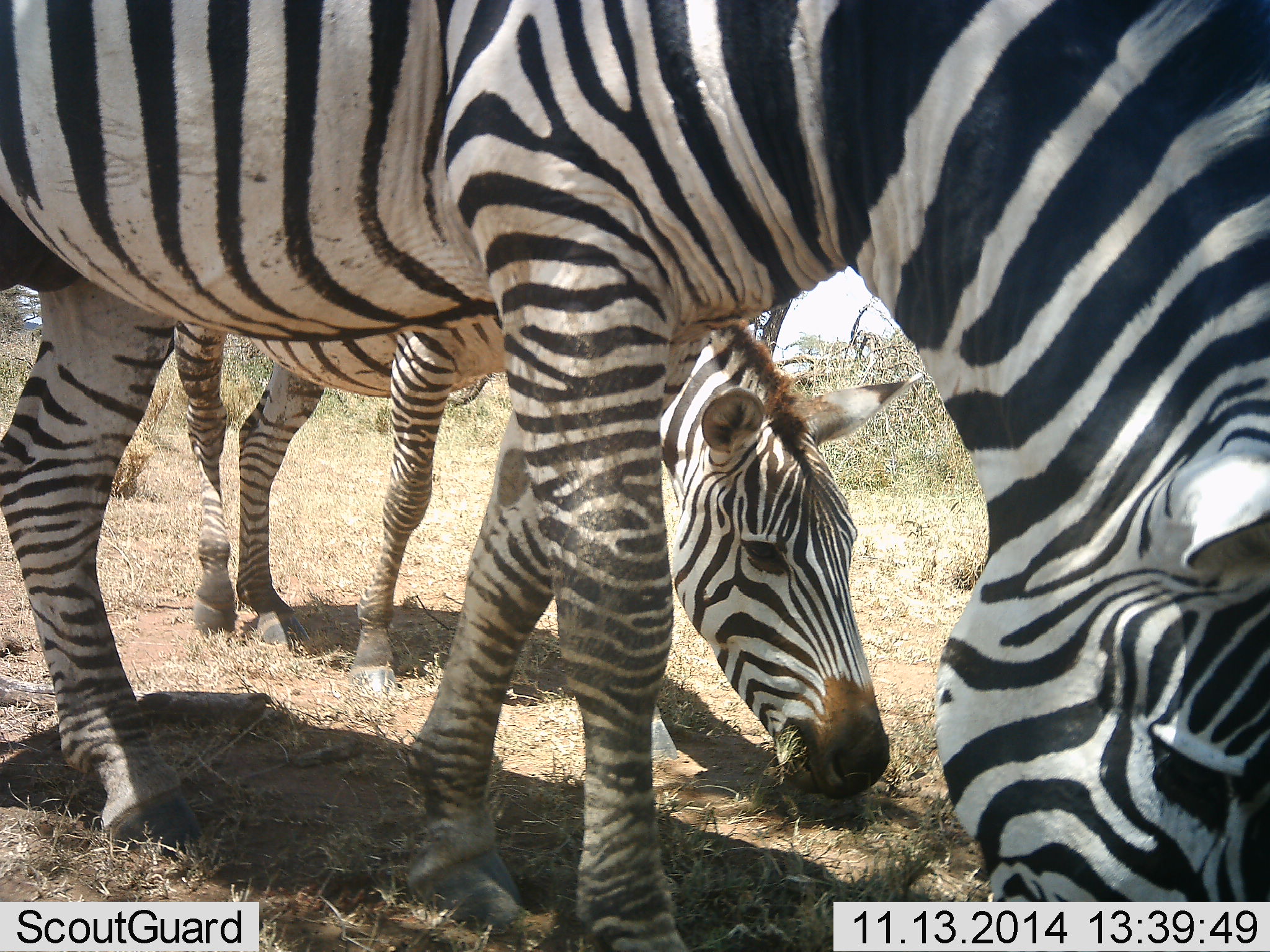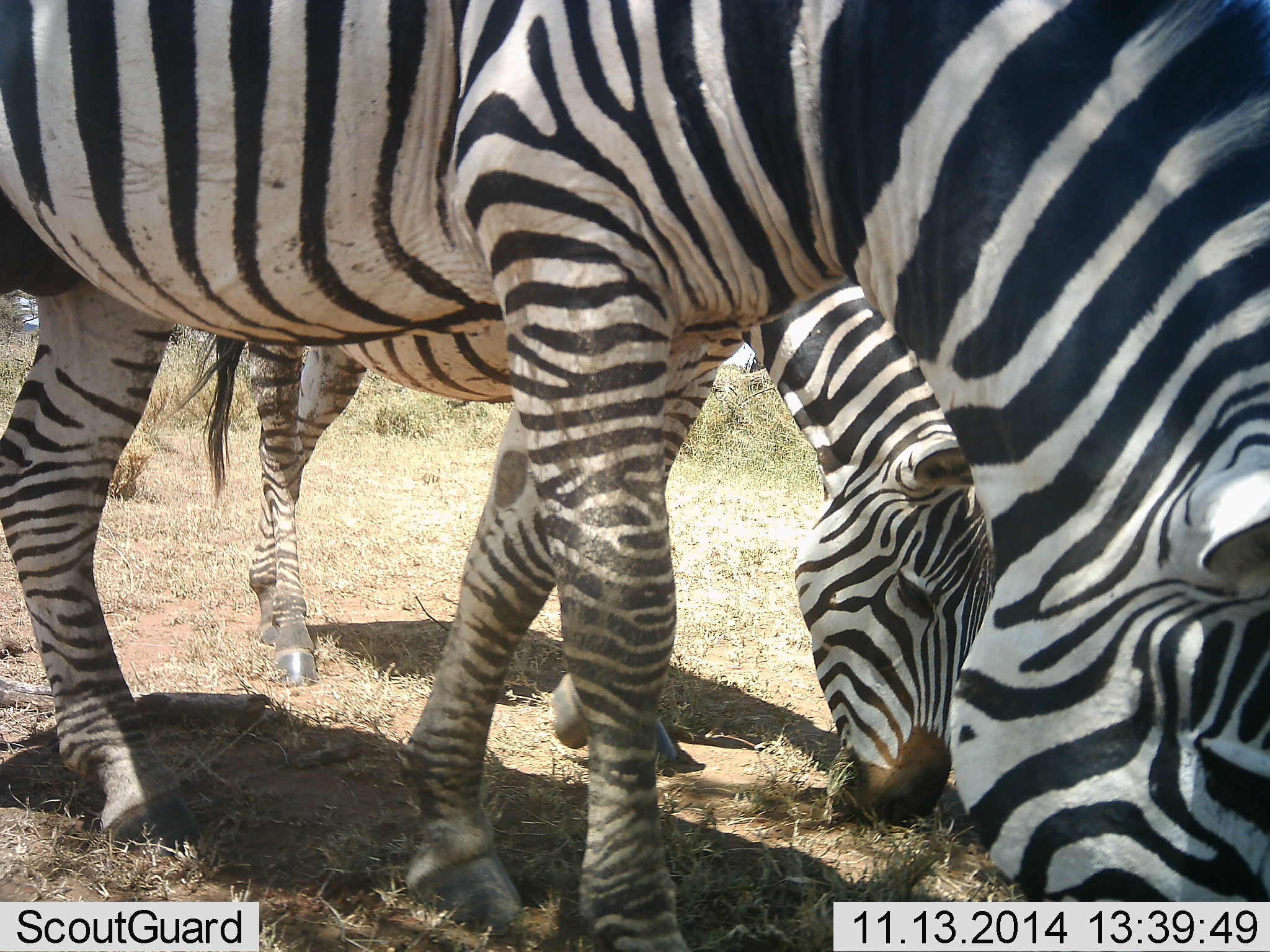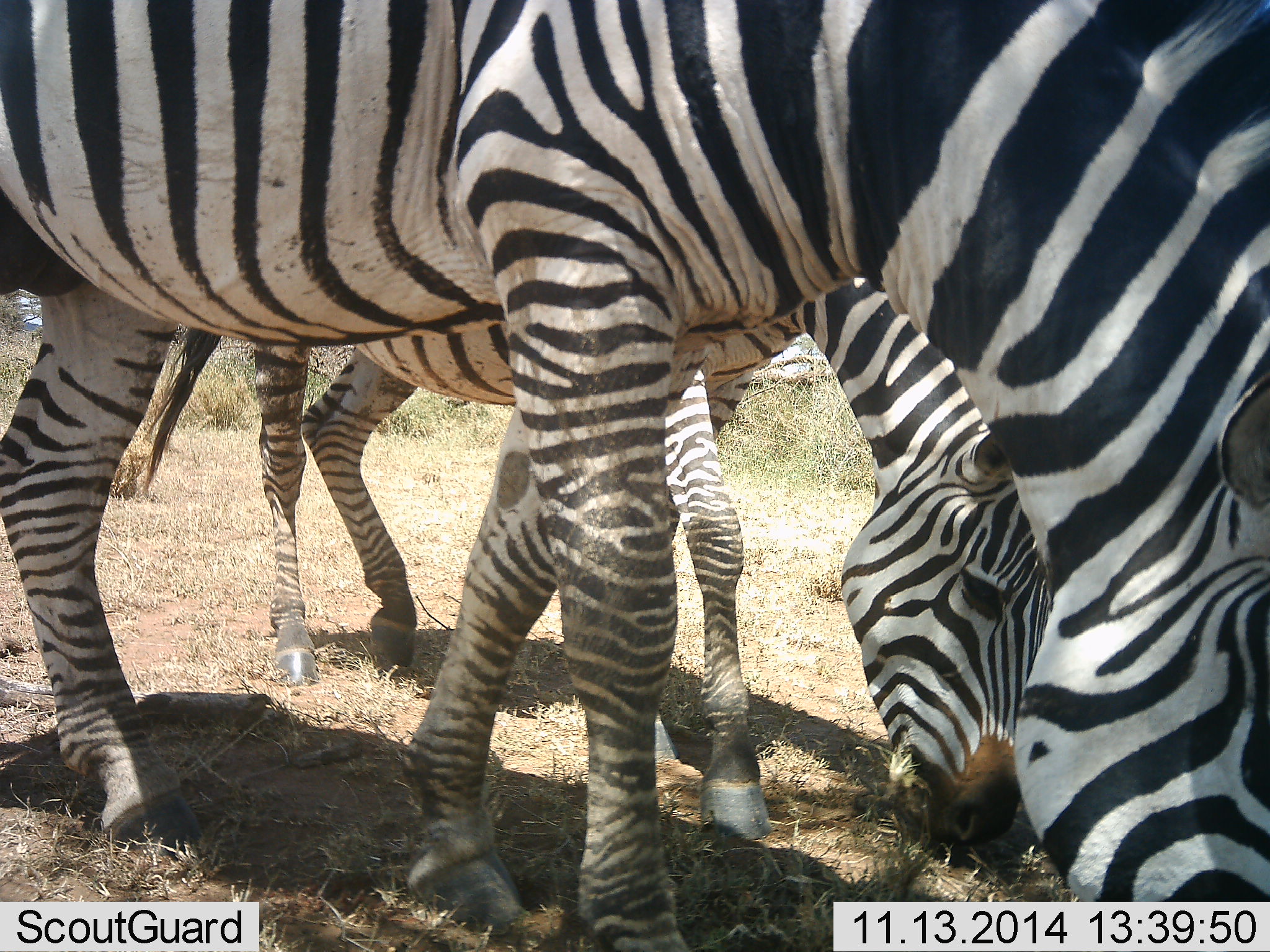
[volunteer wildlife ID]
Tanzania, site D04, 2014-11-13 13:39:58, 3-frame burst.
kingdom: Animalia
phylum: Chordata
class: Mammalia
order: Perissodactyla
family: Equidae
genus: Equus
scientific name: Equus quagga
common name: plains zebra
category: zebra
Zebra (plains zebra) (Equus quagga), count 2. Behavior (volunteer vote fractions): standing 0%, resting 0%, moving 30%, interacting 0%. Young present (vote fraction): 10%. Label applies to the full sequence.